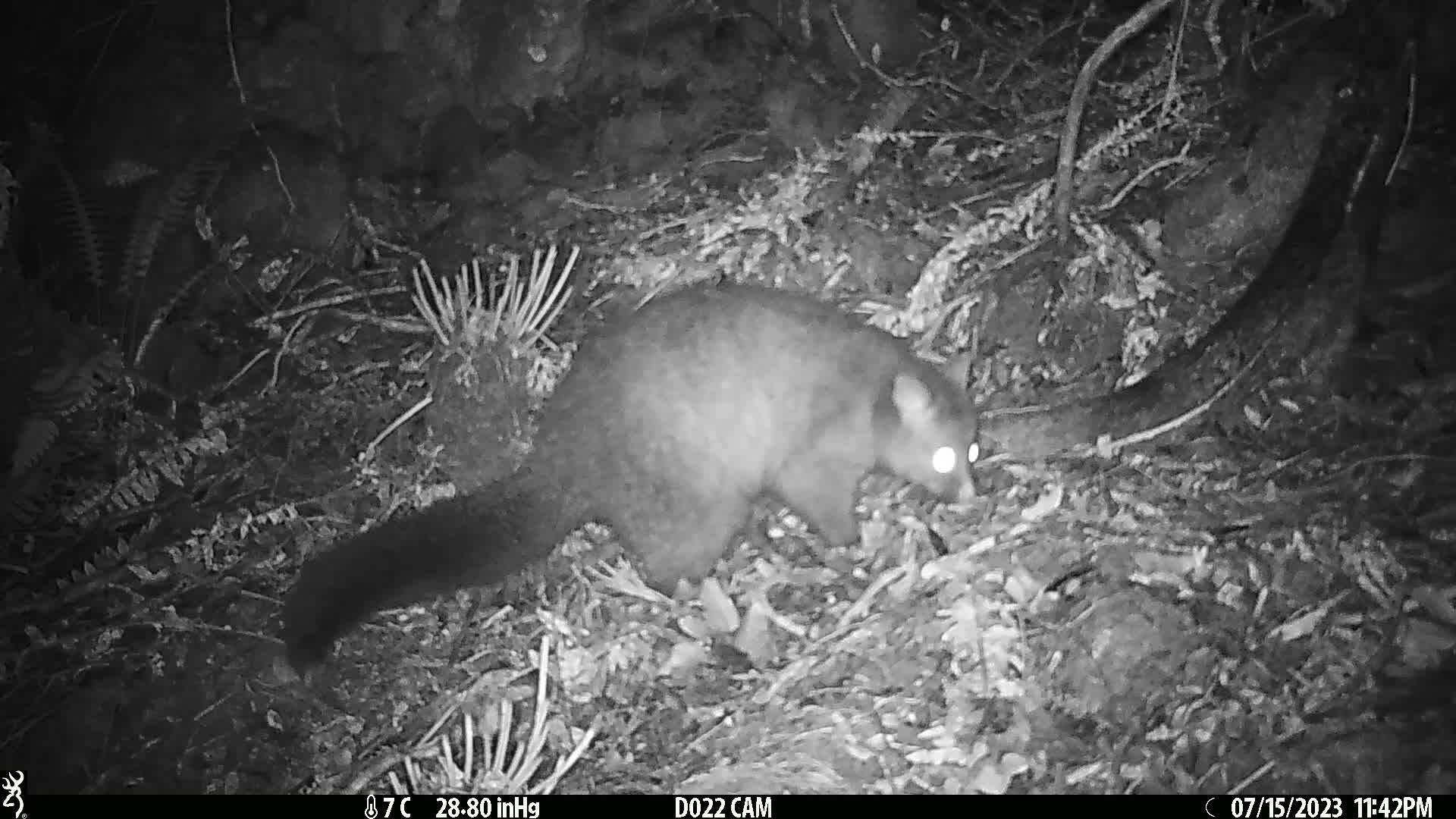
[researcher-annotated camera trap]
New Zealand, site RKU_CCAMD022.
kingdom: Animalia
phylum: Chordata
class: Mammalia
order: Diprotodontia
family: Phalangeridae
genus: Trichosurus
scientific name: Trichosurus vulpecula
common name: common brushtail possum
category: possum